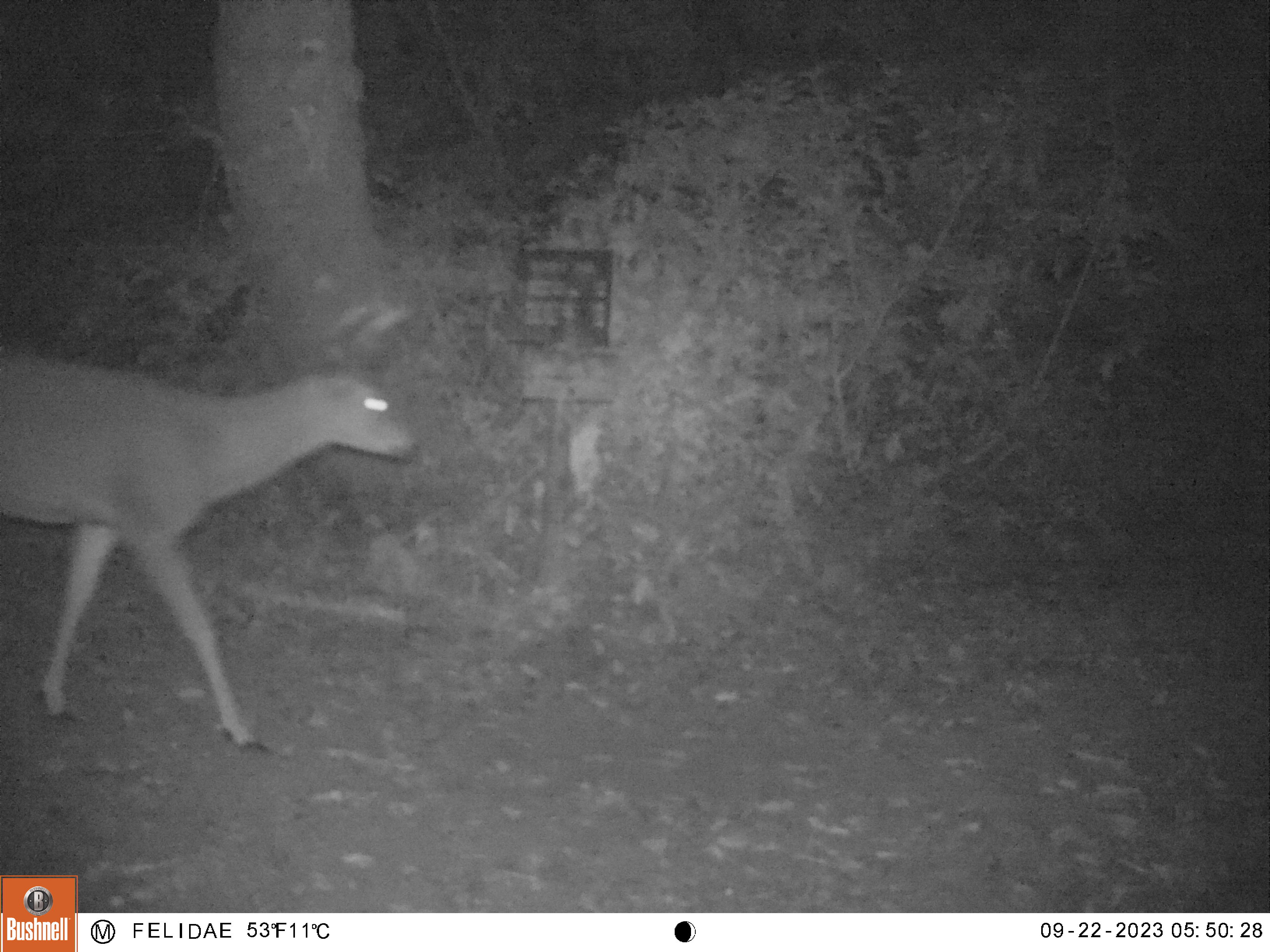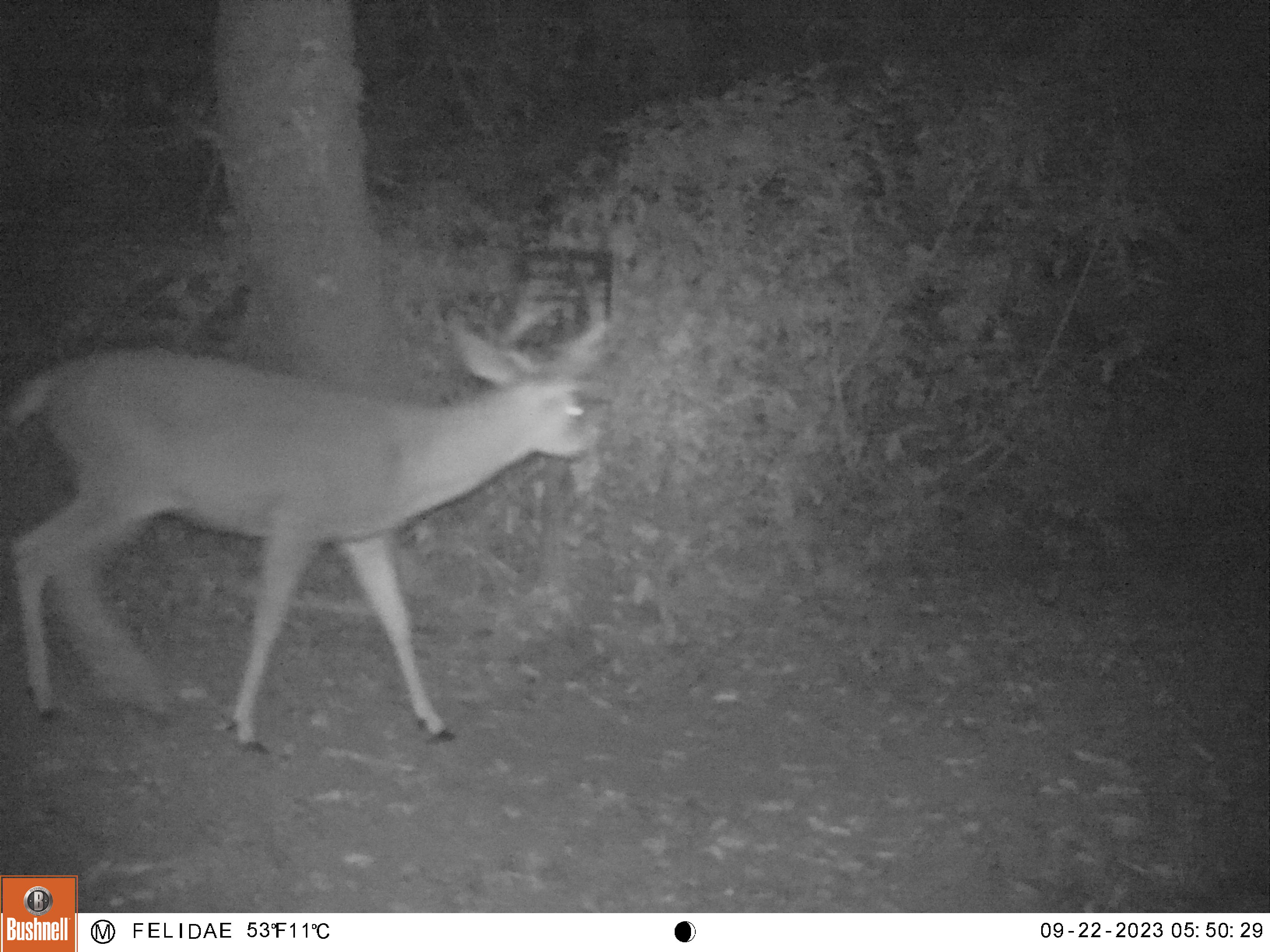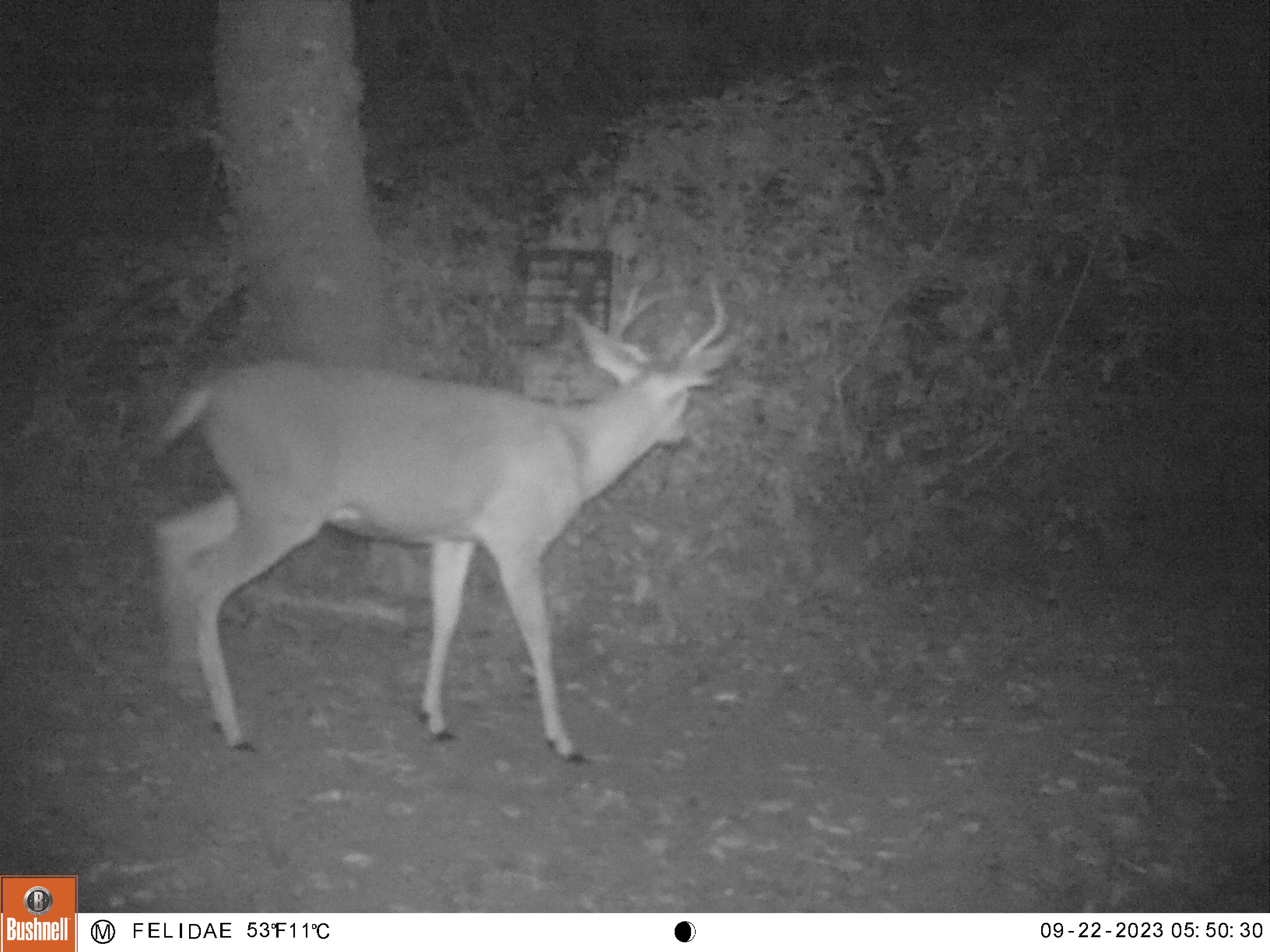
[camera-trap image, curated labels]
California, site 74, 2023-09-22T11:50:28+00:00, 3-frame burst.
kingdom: Animalia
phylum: Chordata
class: Mammalia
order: Artiodactyla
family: Cervidae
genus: Odocoileus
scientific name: Odocoileus hemionus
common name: mule deer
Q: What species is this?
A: Mule deer (Odocoileus hemionus).